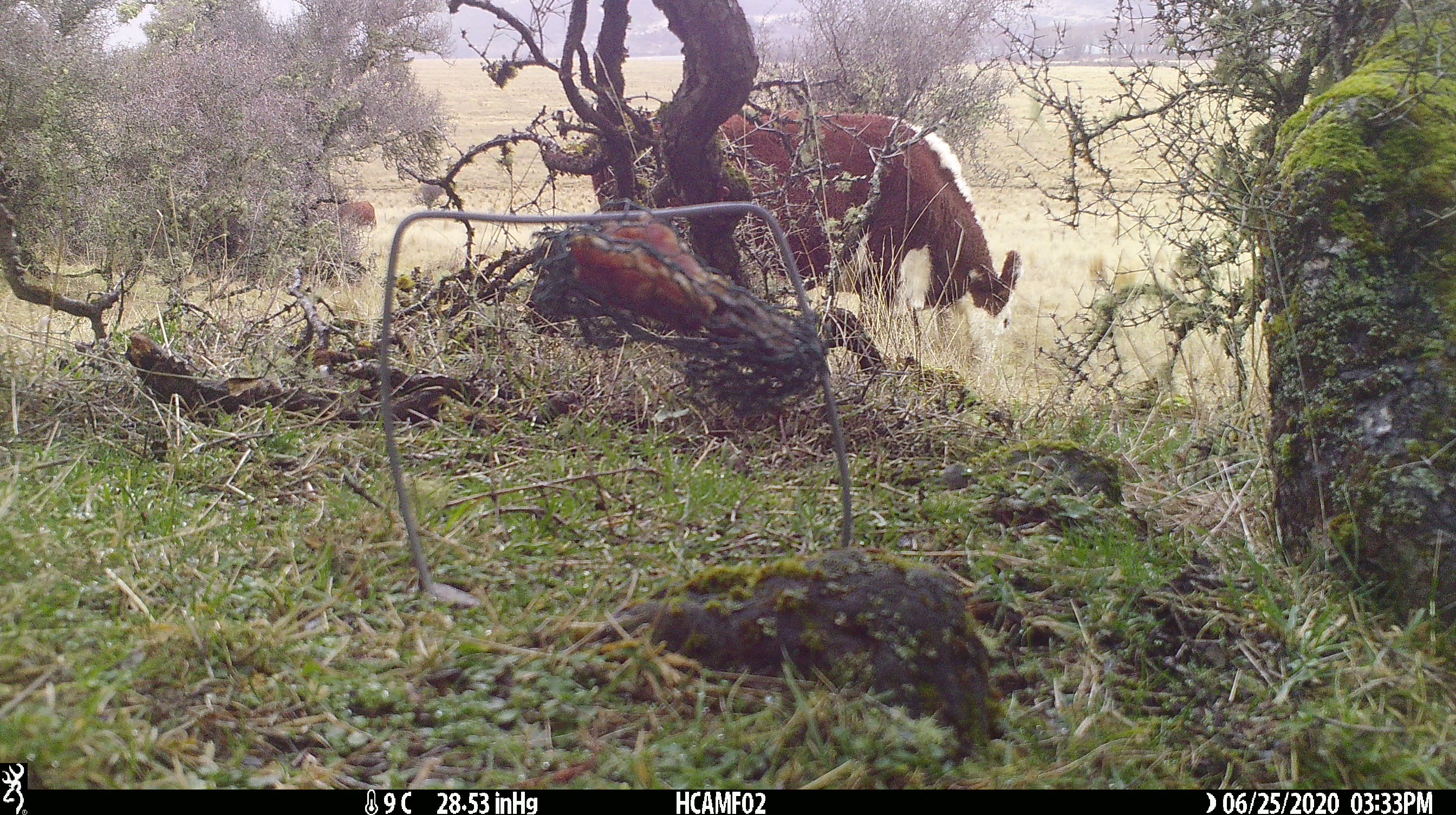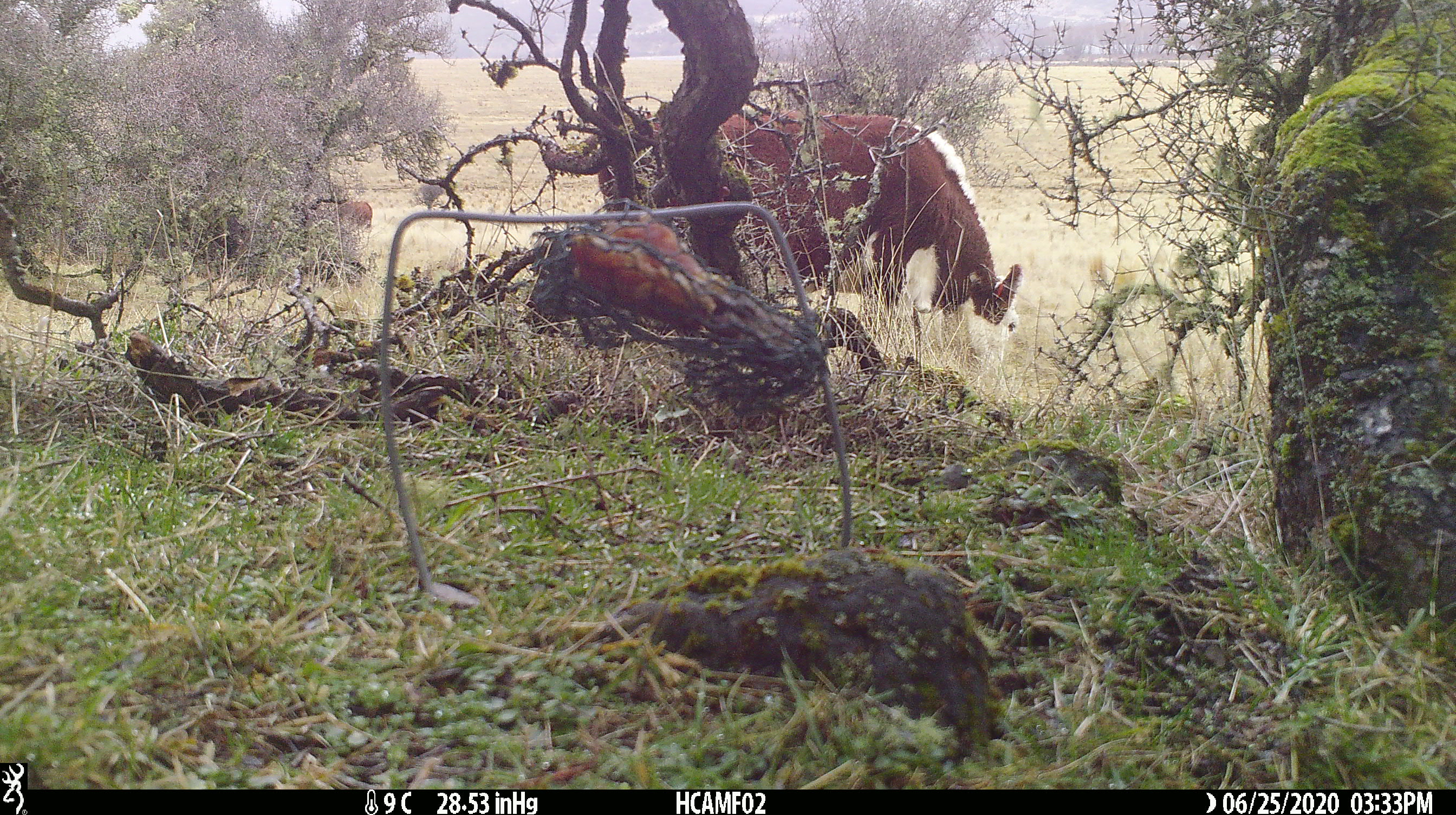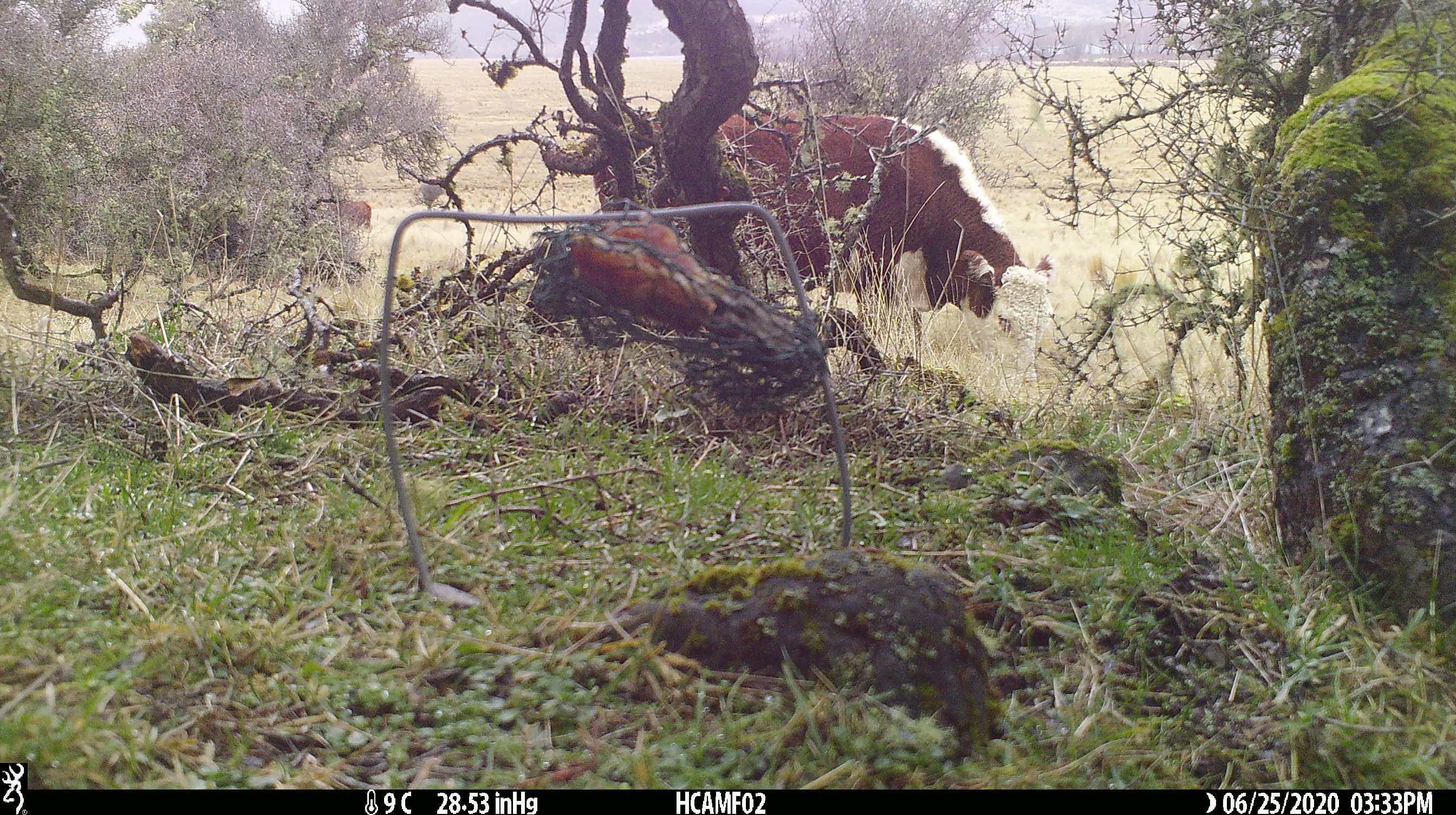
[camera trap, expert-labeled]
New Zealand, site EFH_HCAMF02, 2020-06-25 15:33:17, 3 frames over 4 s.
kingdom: Animalia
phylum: Chordata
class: Mammalia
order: Artiodactyla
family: Bovidae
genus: Bos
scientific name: Bos taurus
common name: domestic cow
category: cow